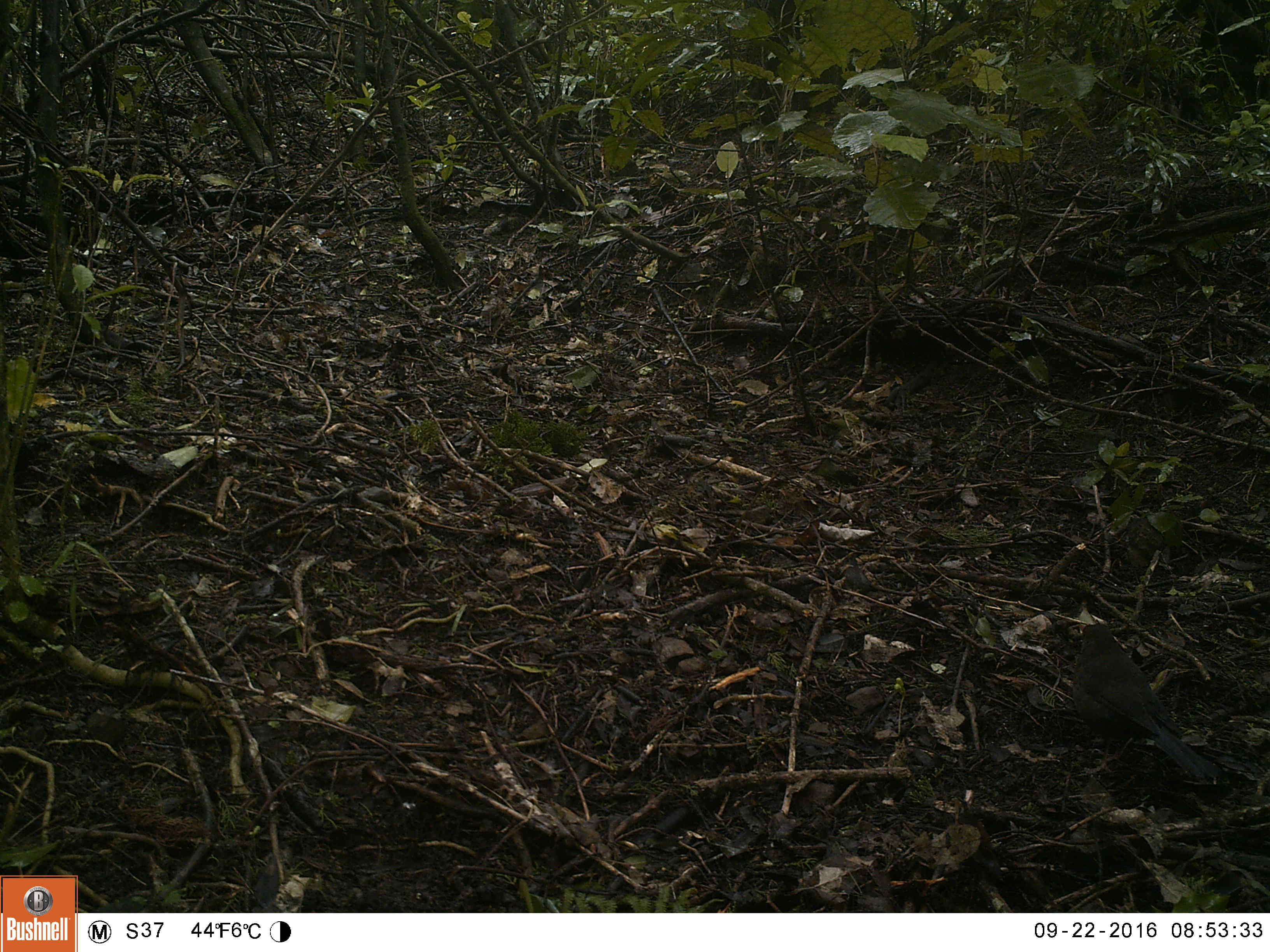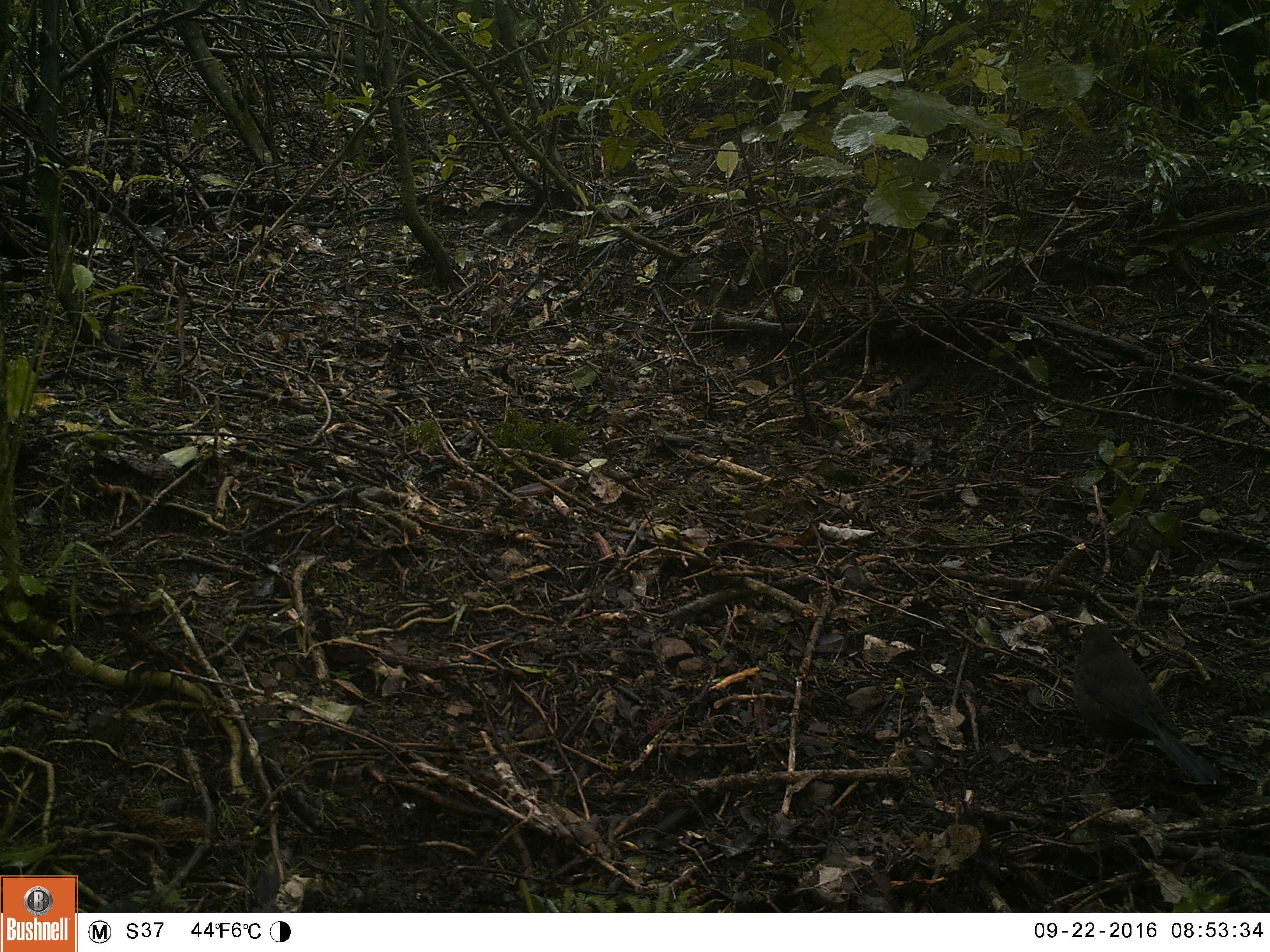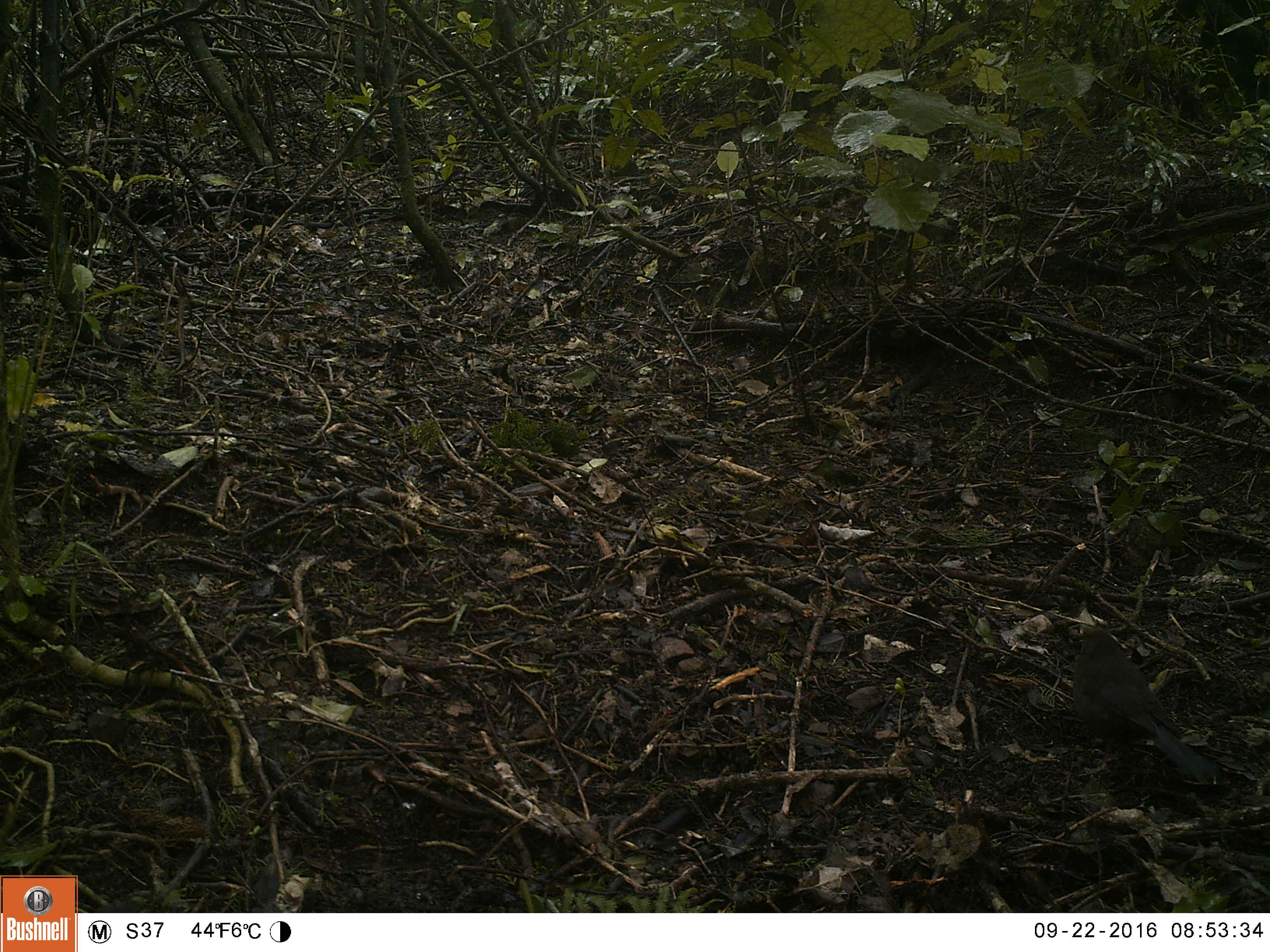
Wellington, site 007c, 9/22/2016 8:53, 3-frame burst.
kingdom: Animalia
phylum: Chordata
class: Aves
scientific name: Aves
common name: bird